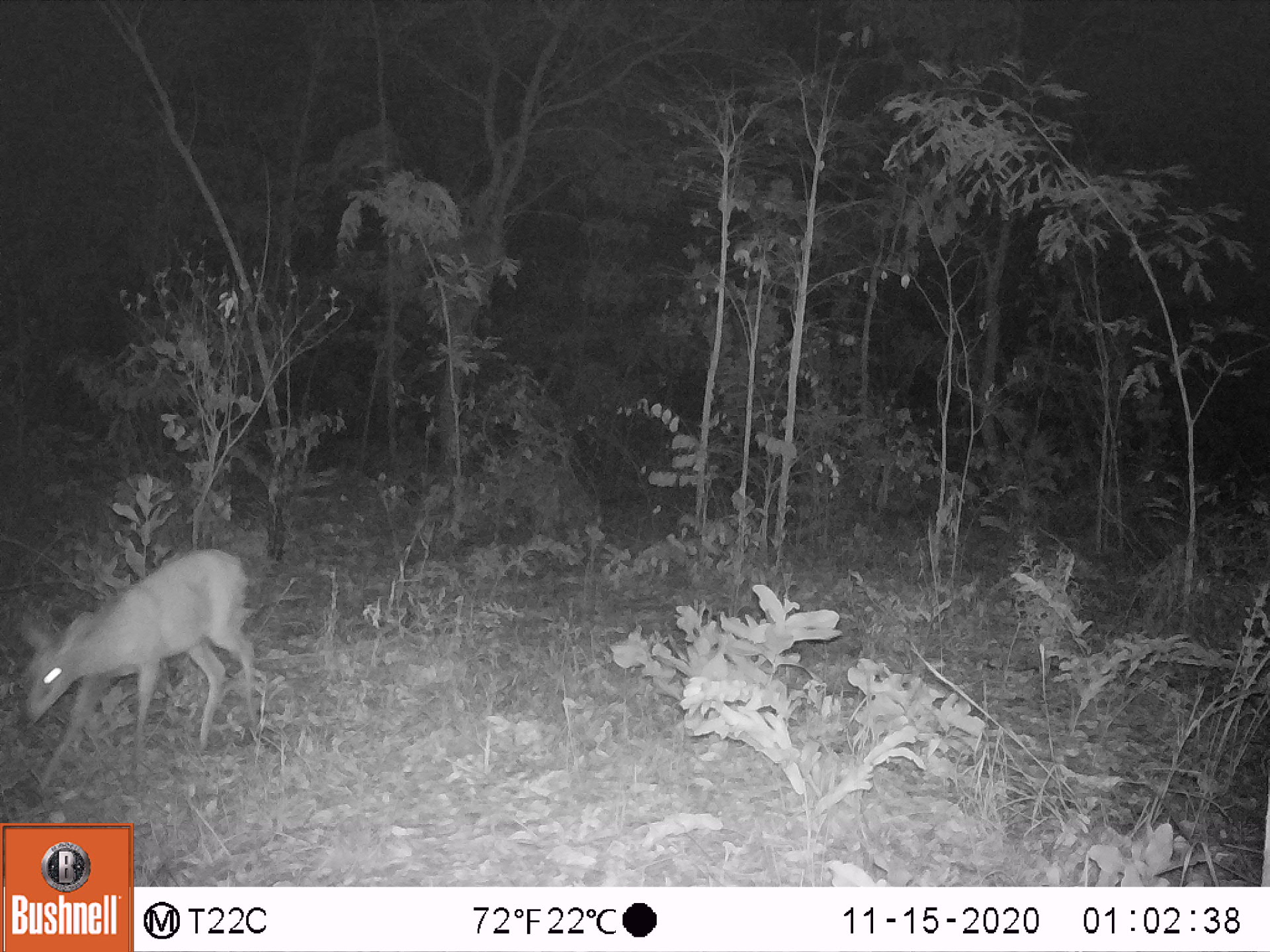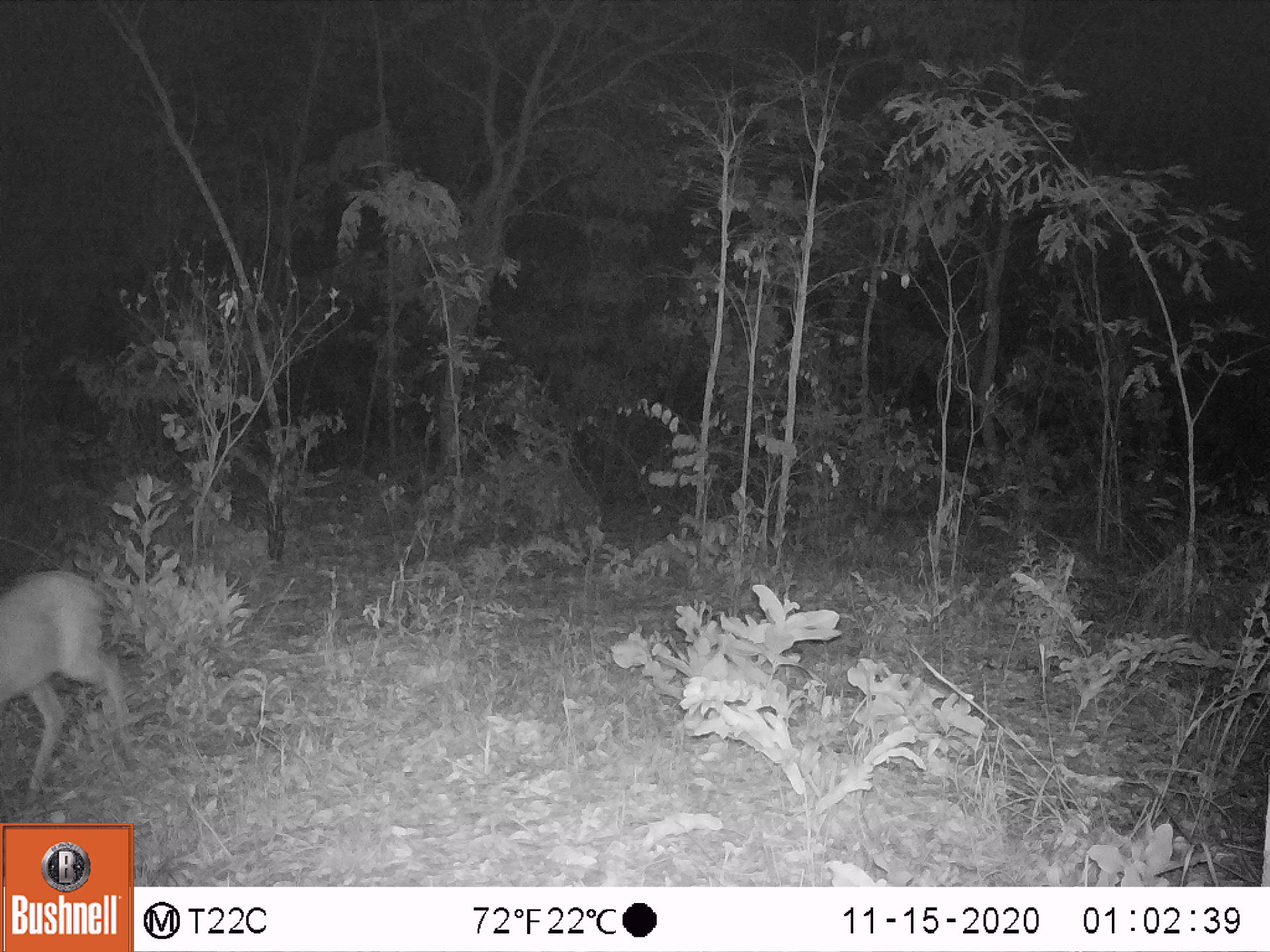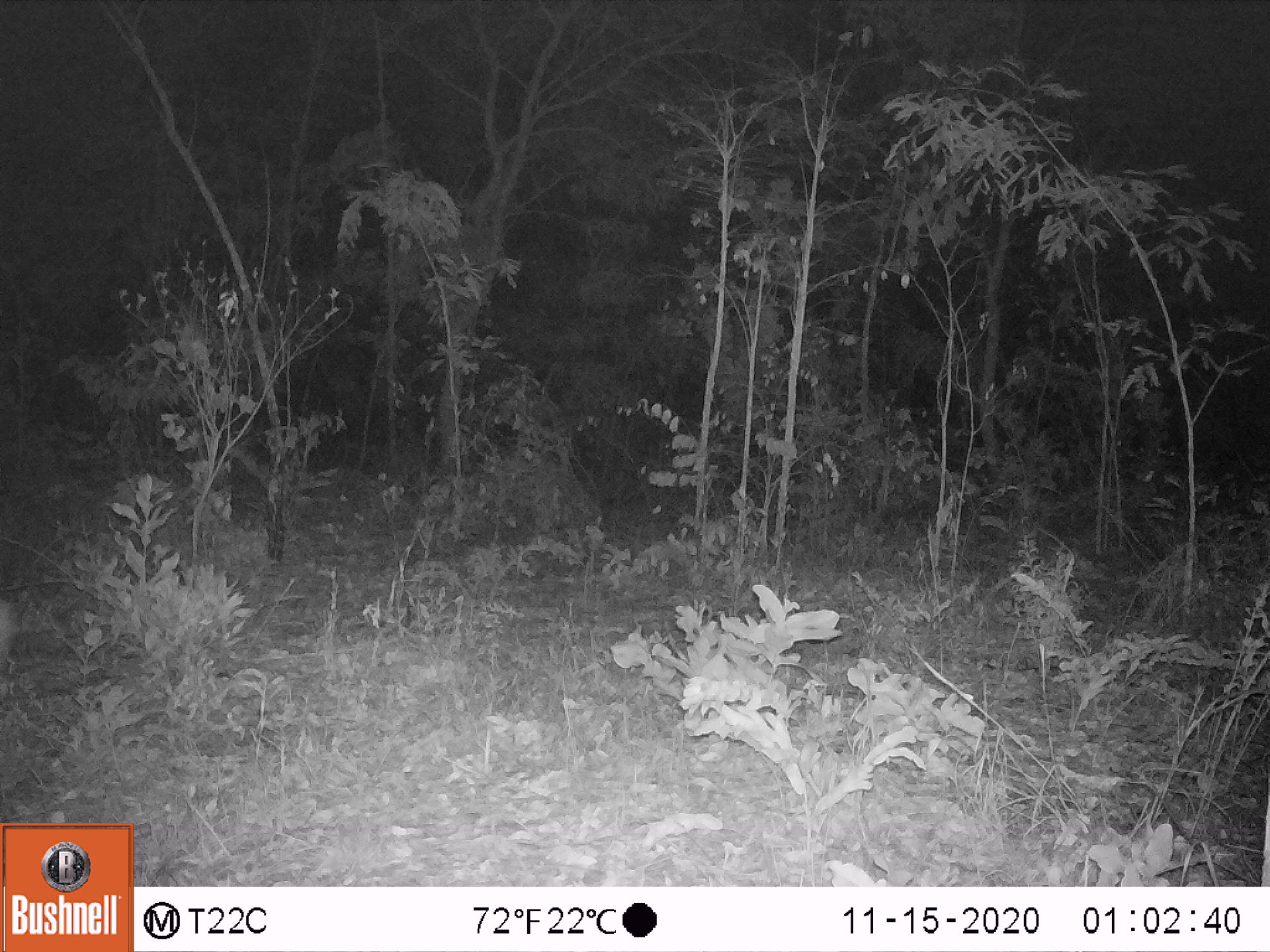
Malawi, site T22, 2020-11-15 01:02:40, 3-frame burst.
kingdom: Animalia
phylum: Chordata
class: Mammalia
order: Artiodactyla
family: Bovidae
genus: Sylvicapra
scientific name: Sylvicapra grimmia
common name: common duiker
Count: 1.